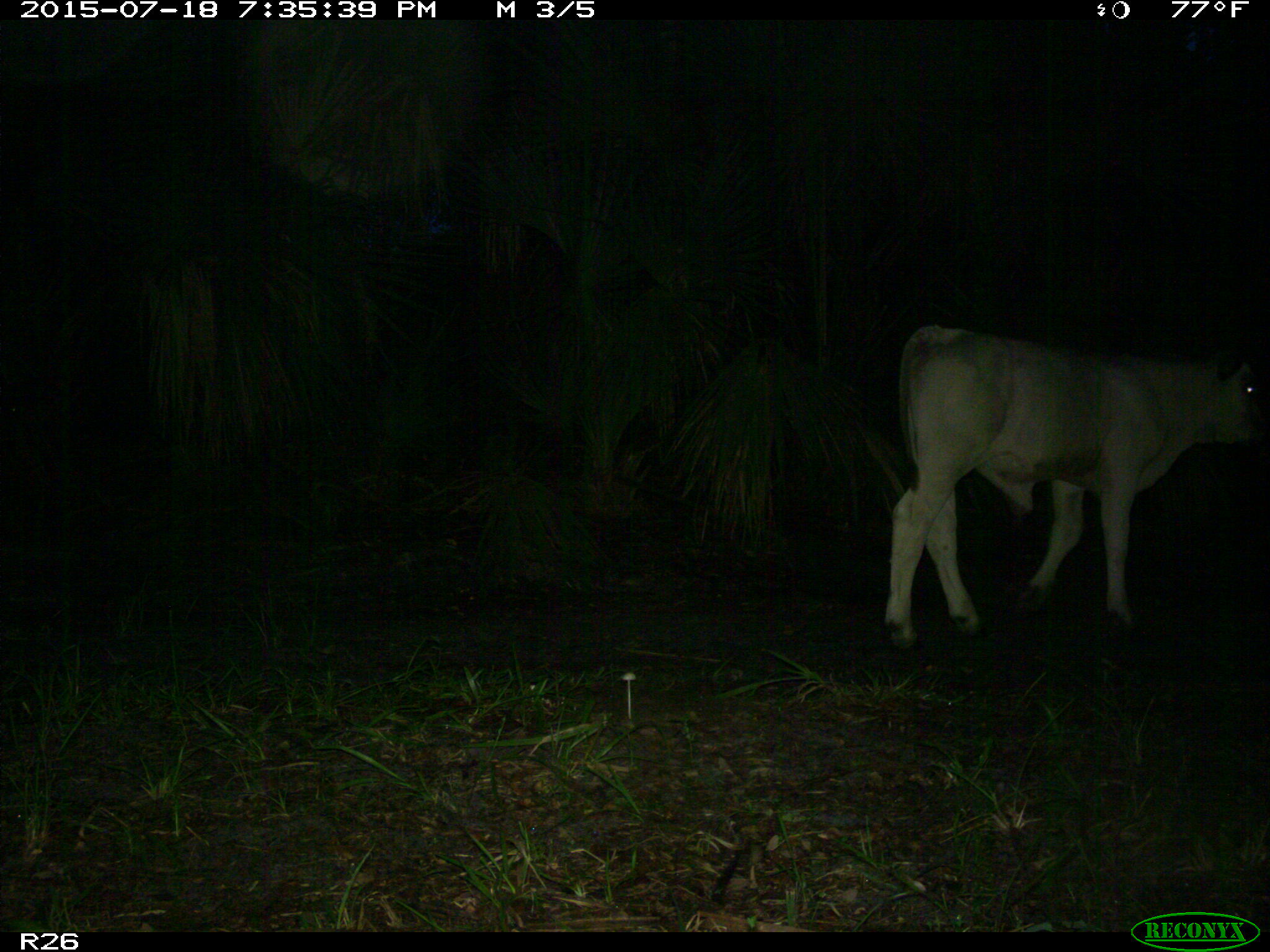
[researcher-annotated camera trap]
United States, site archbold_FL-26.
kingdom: Animalia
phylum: Chordata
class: Mammalia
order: Artiodactyla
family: Bovidae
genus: Bos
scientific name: Bos taurus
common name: domestic cow